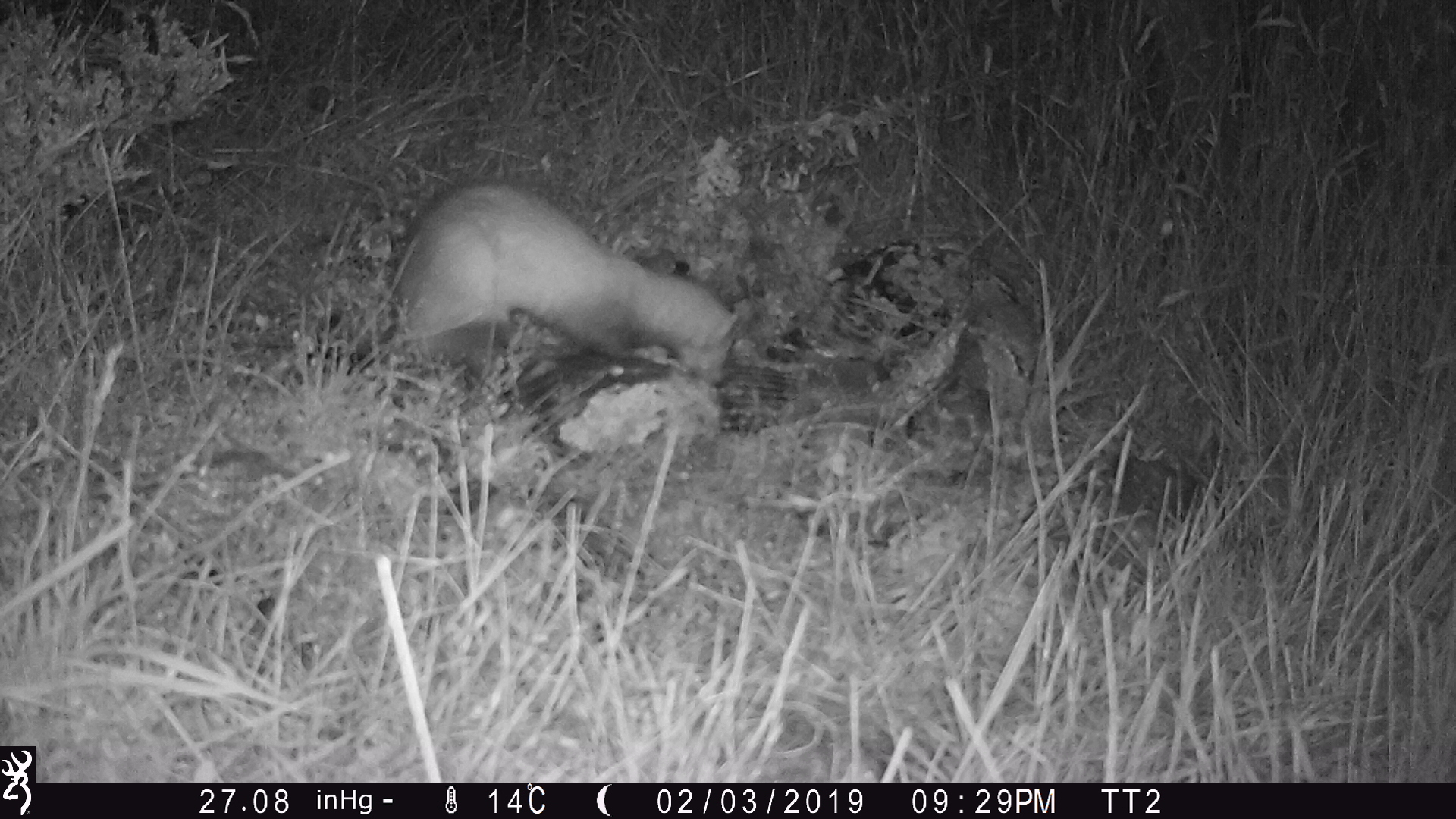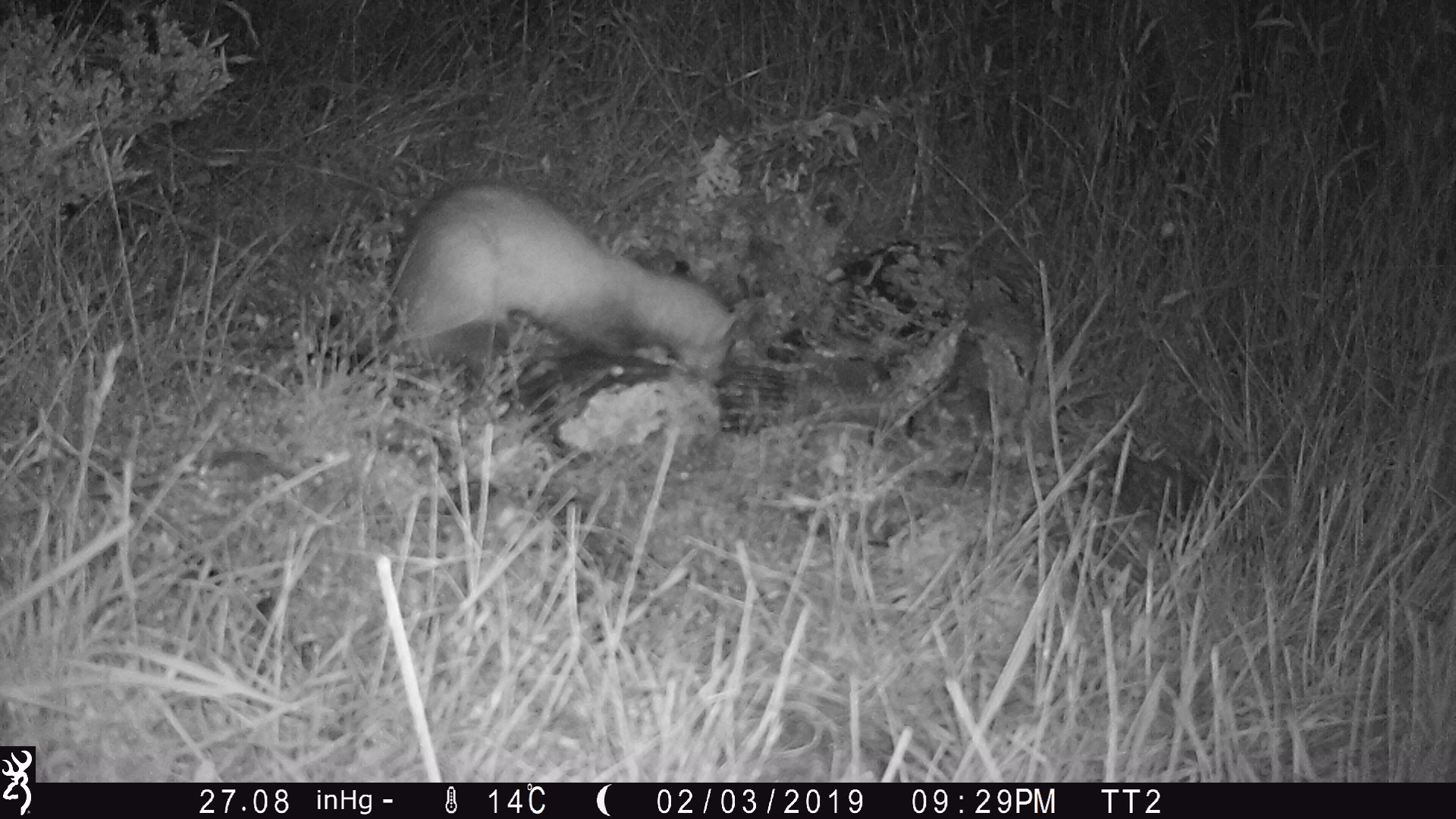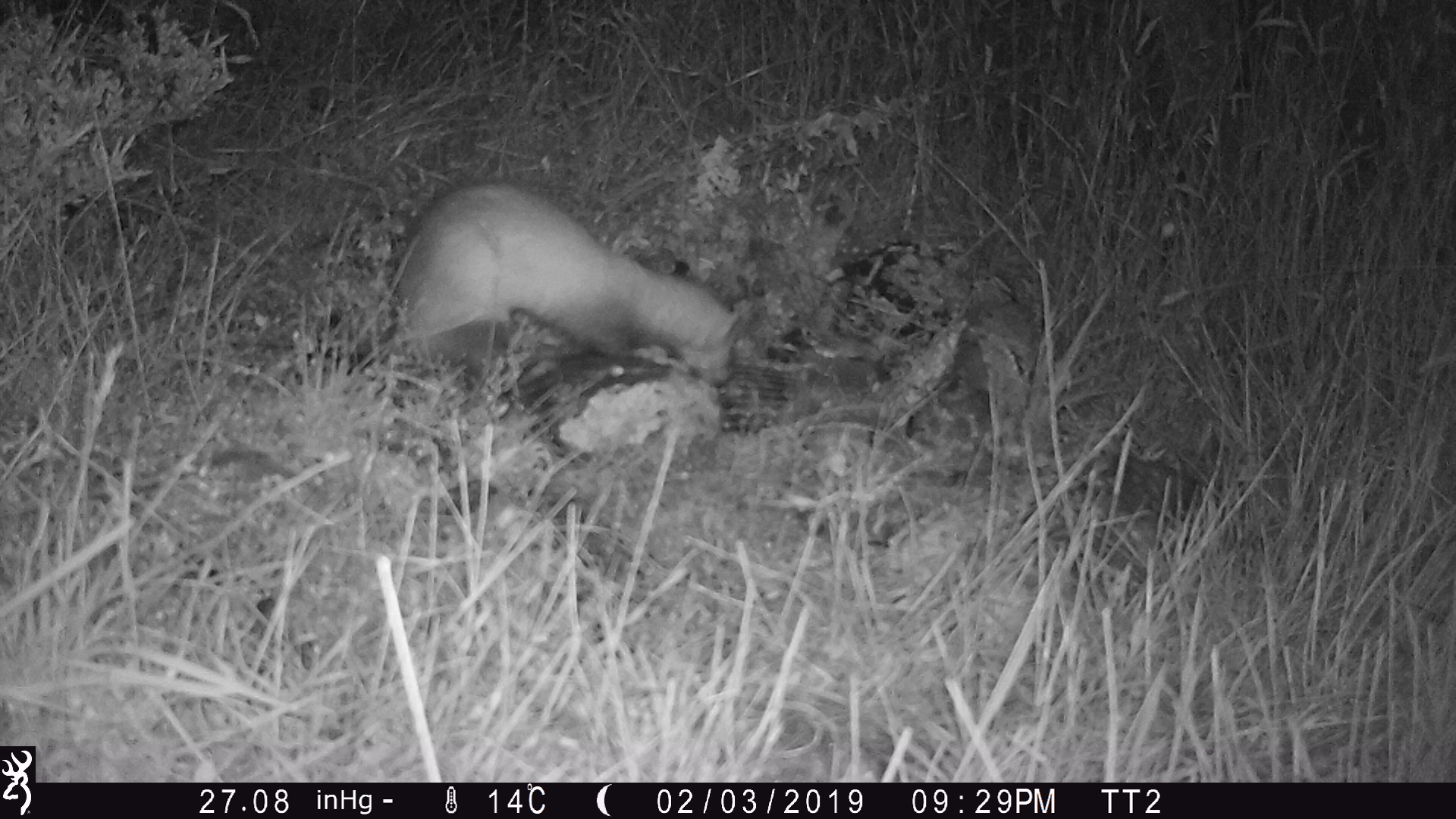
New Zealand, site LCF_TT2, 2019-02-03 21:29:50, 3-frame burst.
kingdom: Animalia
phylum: Chordata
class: Mammalia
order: Carnivora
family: Mustelidae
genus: Mustela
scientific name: Mustela furo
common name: ferret